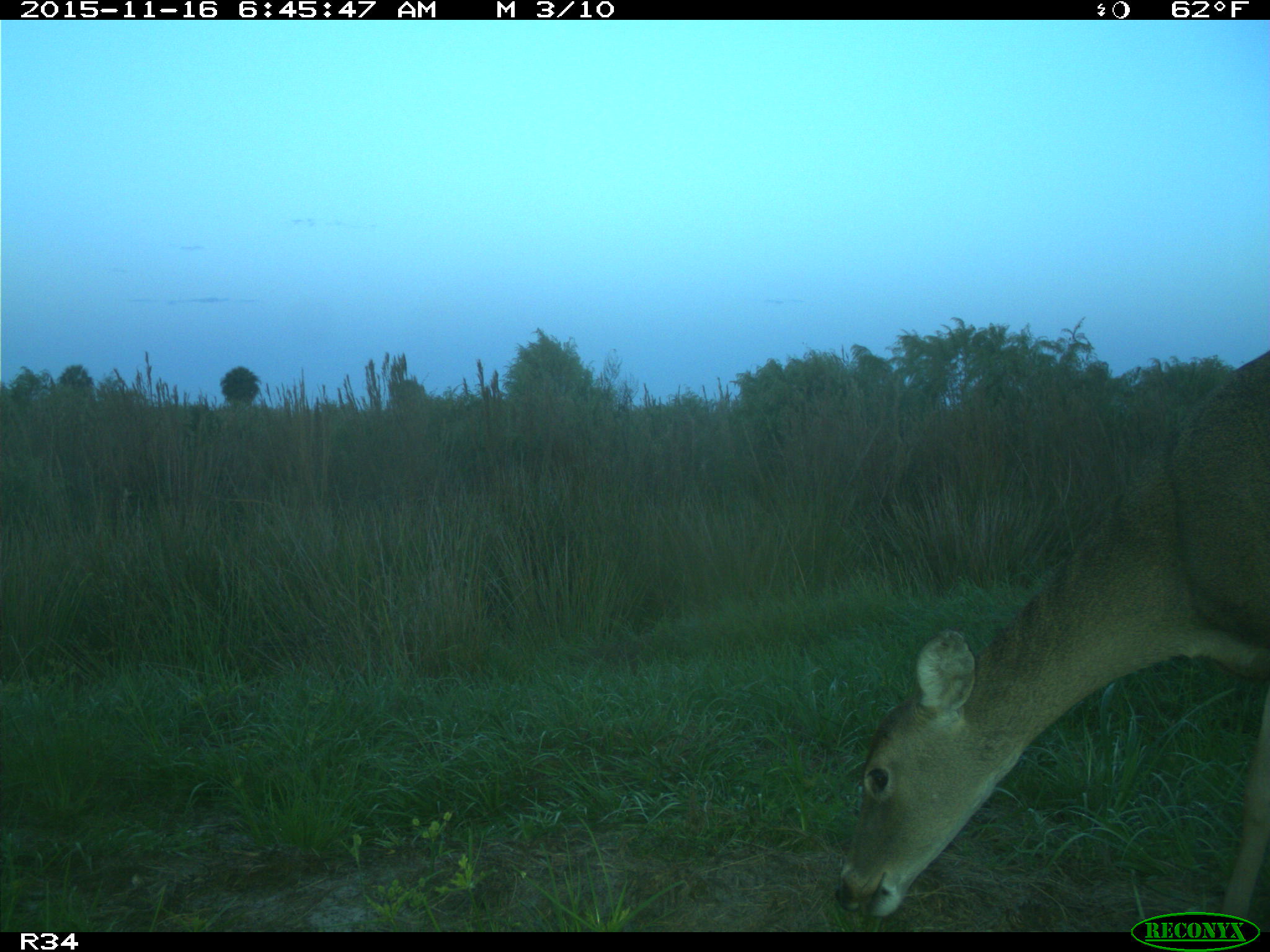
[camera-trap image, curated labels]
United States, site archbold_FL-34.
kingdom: Animalia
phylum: Chordata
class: Mammalia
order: Artiodactyla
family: Cervidae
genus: Odocoileus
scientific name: Odocoileus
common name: deer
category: unidentified deer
Unidentified deer (deer) (Odocoileus).